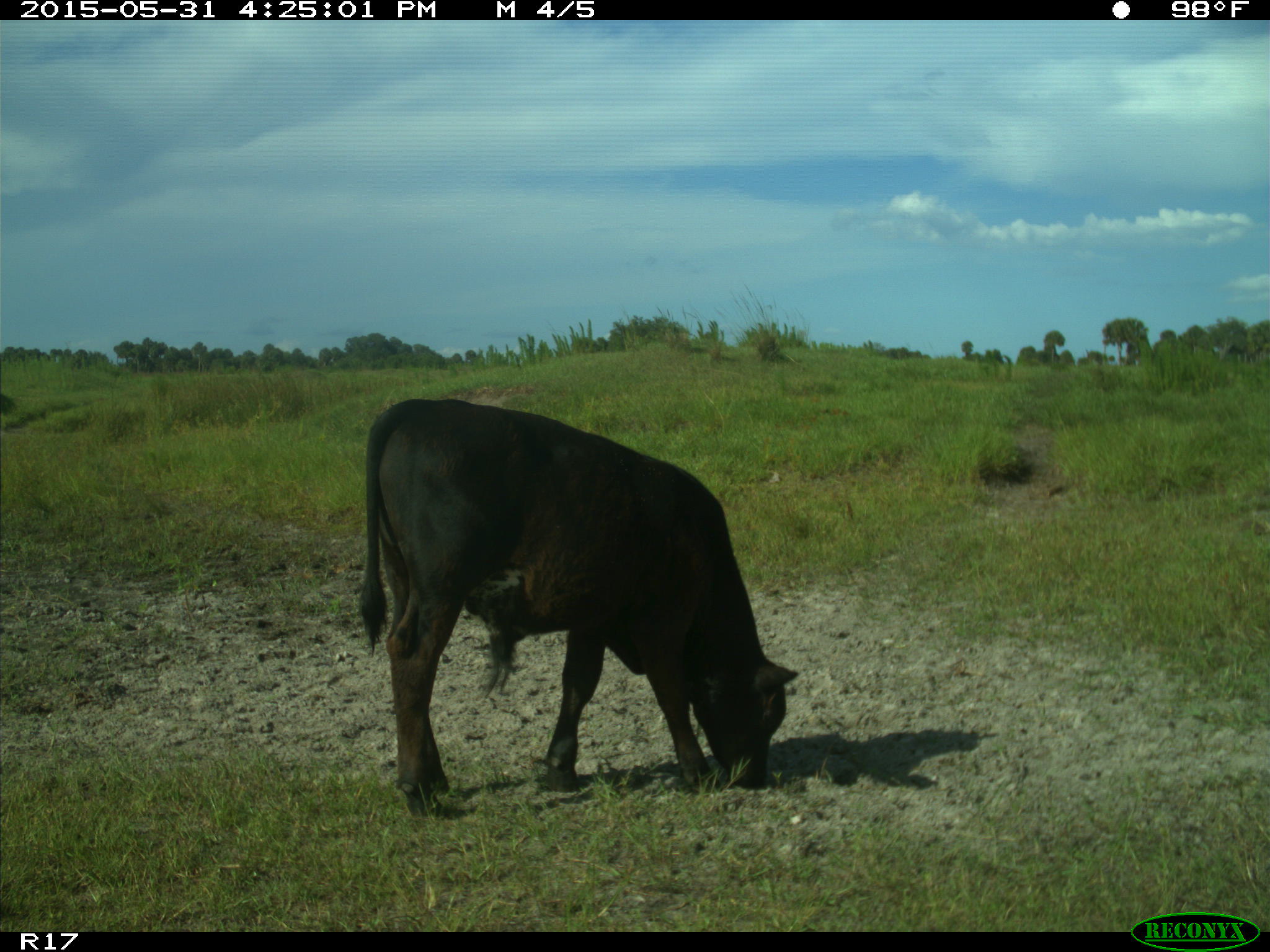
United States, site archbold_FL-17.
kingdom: Animalia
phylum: Chordata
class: Mammalia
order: Artiodactyla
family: Bovidae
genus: Bos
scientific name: Bos taurus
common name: domestic cow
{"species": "Bos taurus (domestic cow)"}